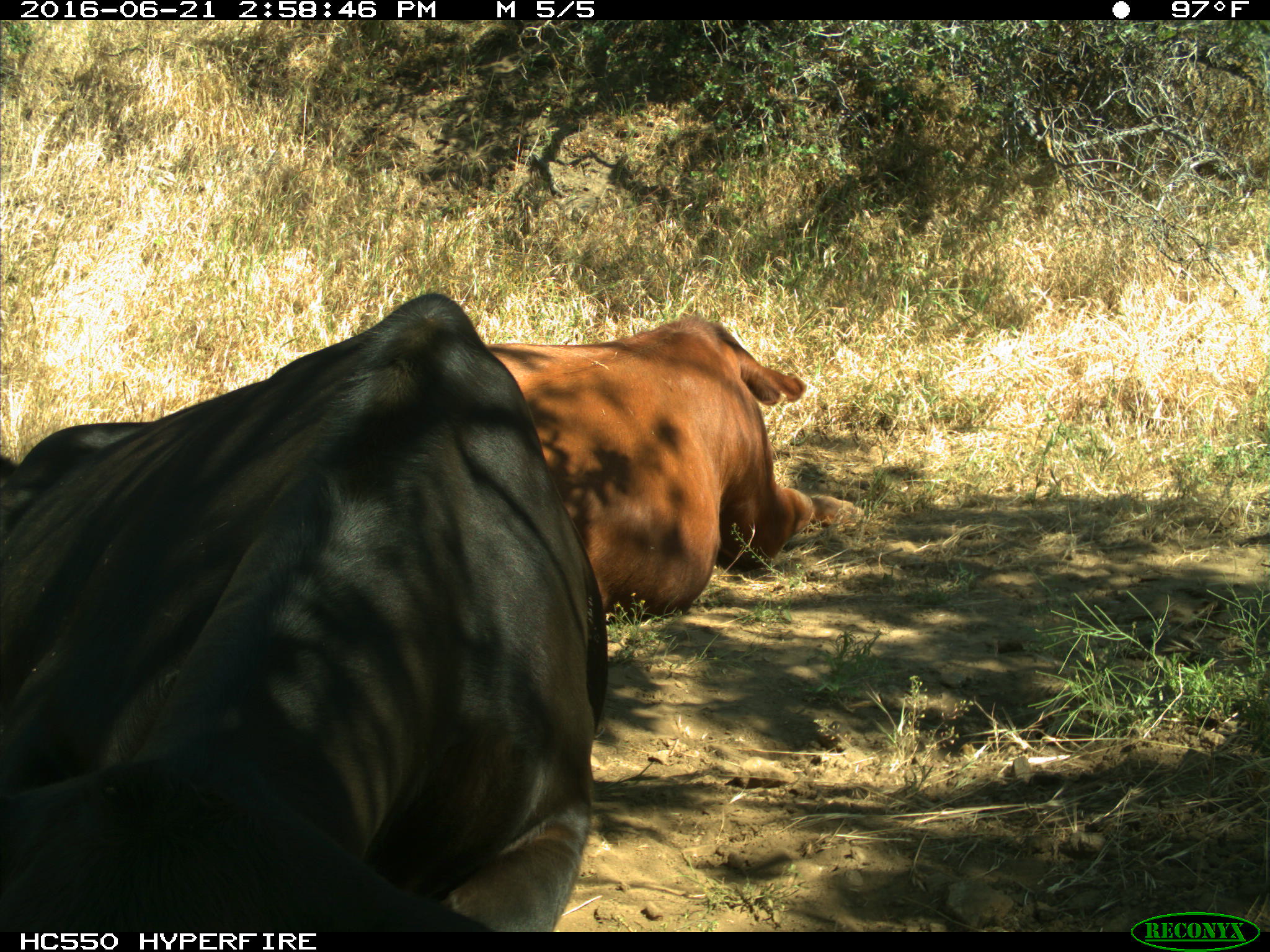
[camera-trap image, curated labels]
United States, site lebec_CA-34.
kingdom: Animalia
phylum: Chordata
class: Mammalia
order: Artiodactyla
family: Bovidae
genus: Bos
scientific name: Bos taurus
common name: domestic cow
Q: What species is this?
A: Bos taurus (domestic cow).